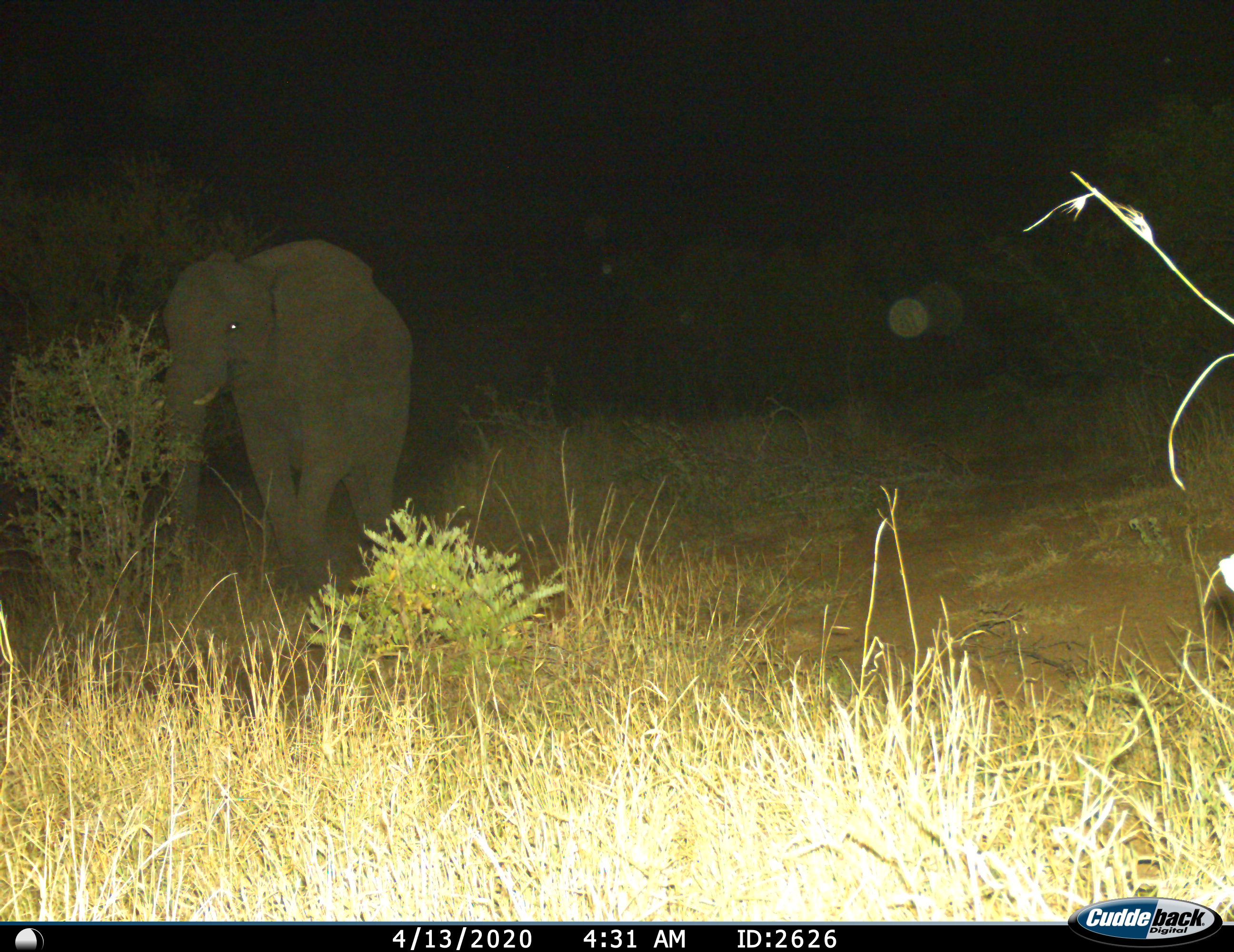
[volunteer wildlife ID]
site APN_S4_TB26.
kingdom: Animalia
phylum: Chordata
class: Mammalia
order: Proboscidea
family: Elephantidae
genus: Loxodonta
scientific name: Loxodonta africana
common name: african bush elephant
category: elephant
Elephant (african bush elephant) (Loxodonta africana), count 1. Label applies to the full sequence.